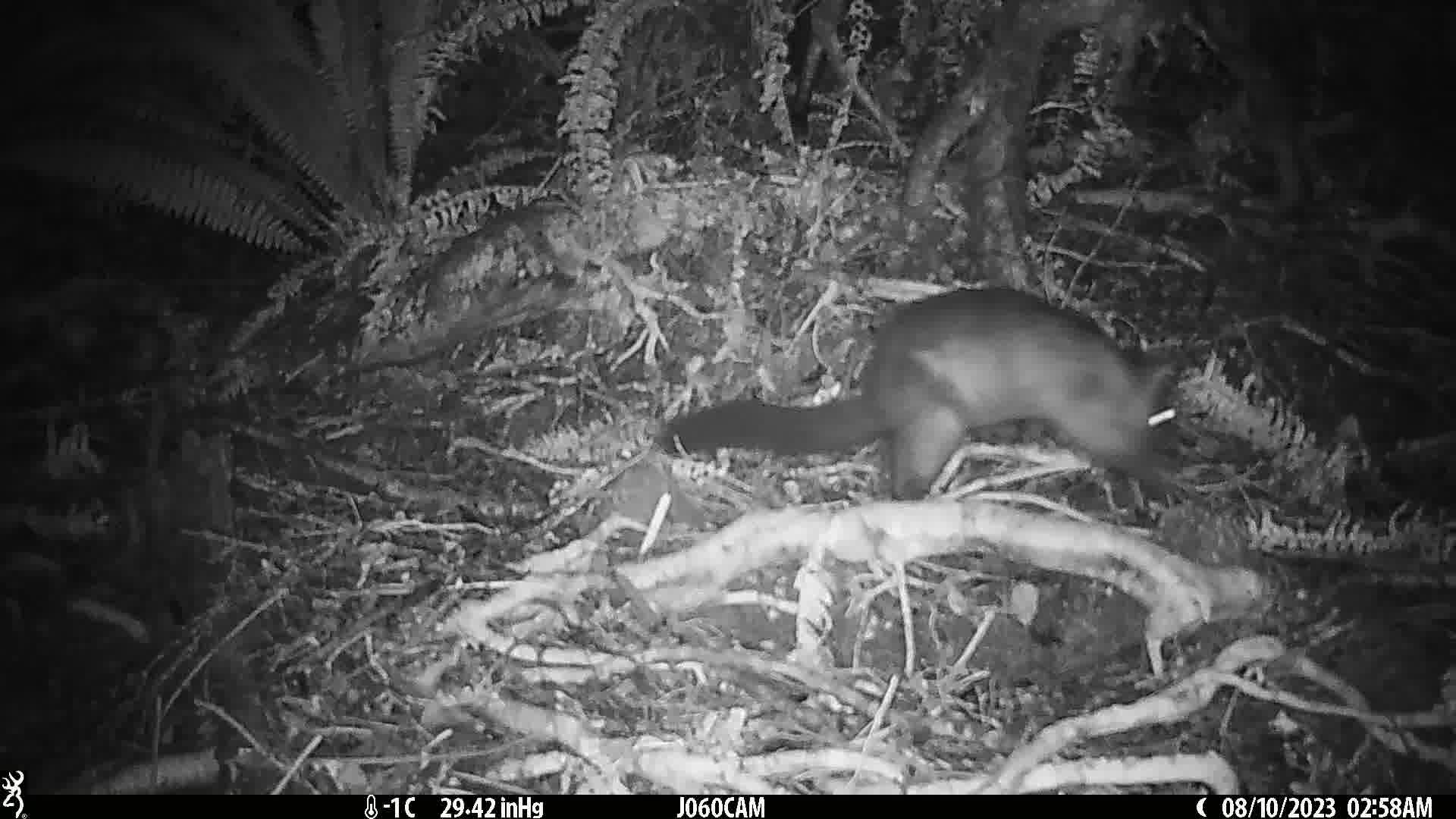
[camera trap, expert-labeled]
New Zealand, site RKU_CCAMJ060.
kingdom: Animalia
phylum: Chordata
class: Mammalia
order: Diprotodontia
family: Phalangeridae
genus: Trichosurus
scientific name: Trichosurus vulpecula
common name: common brushtail possum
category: possum